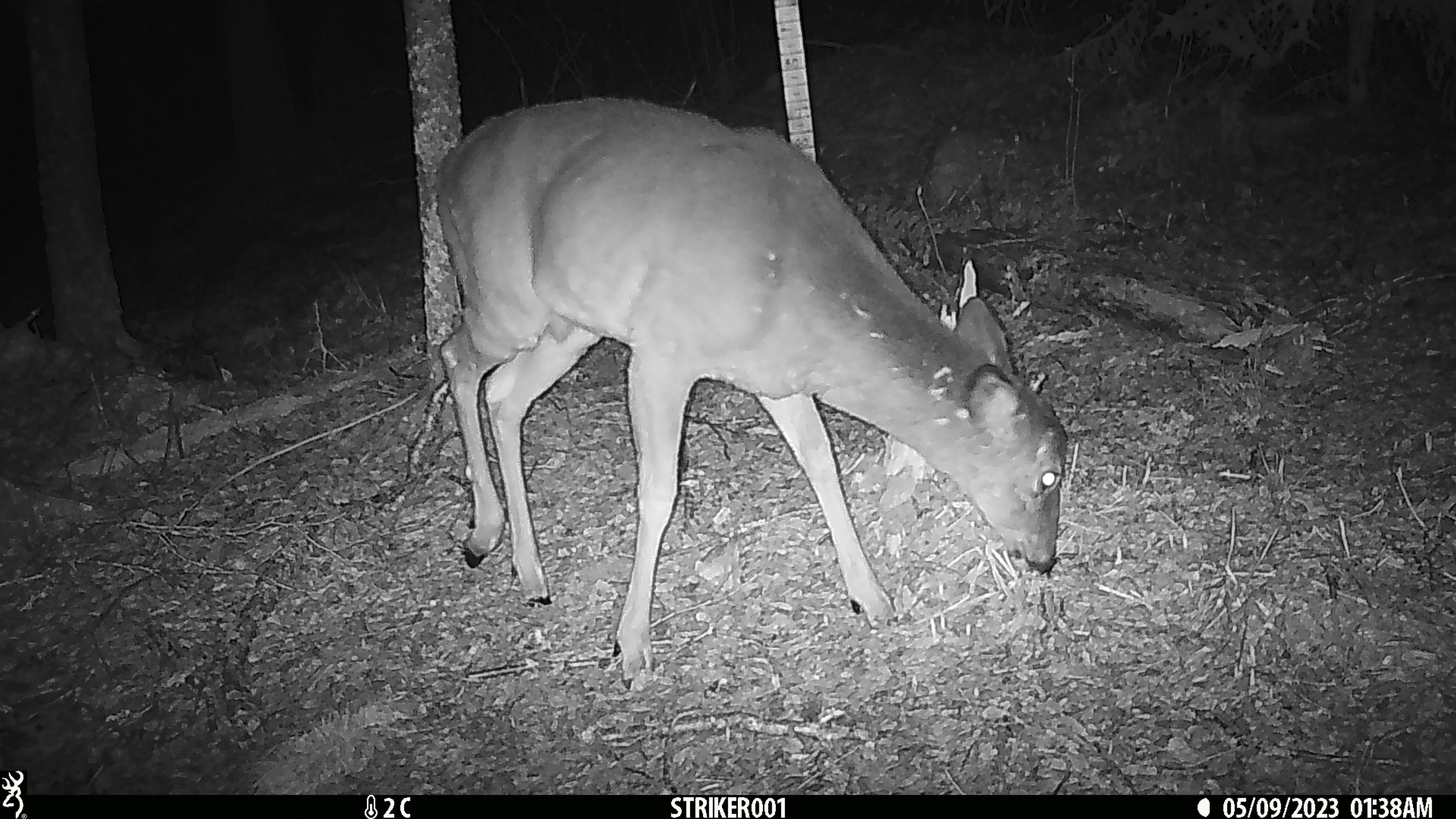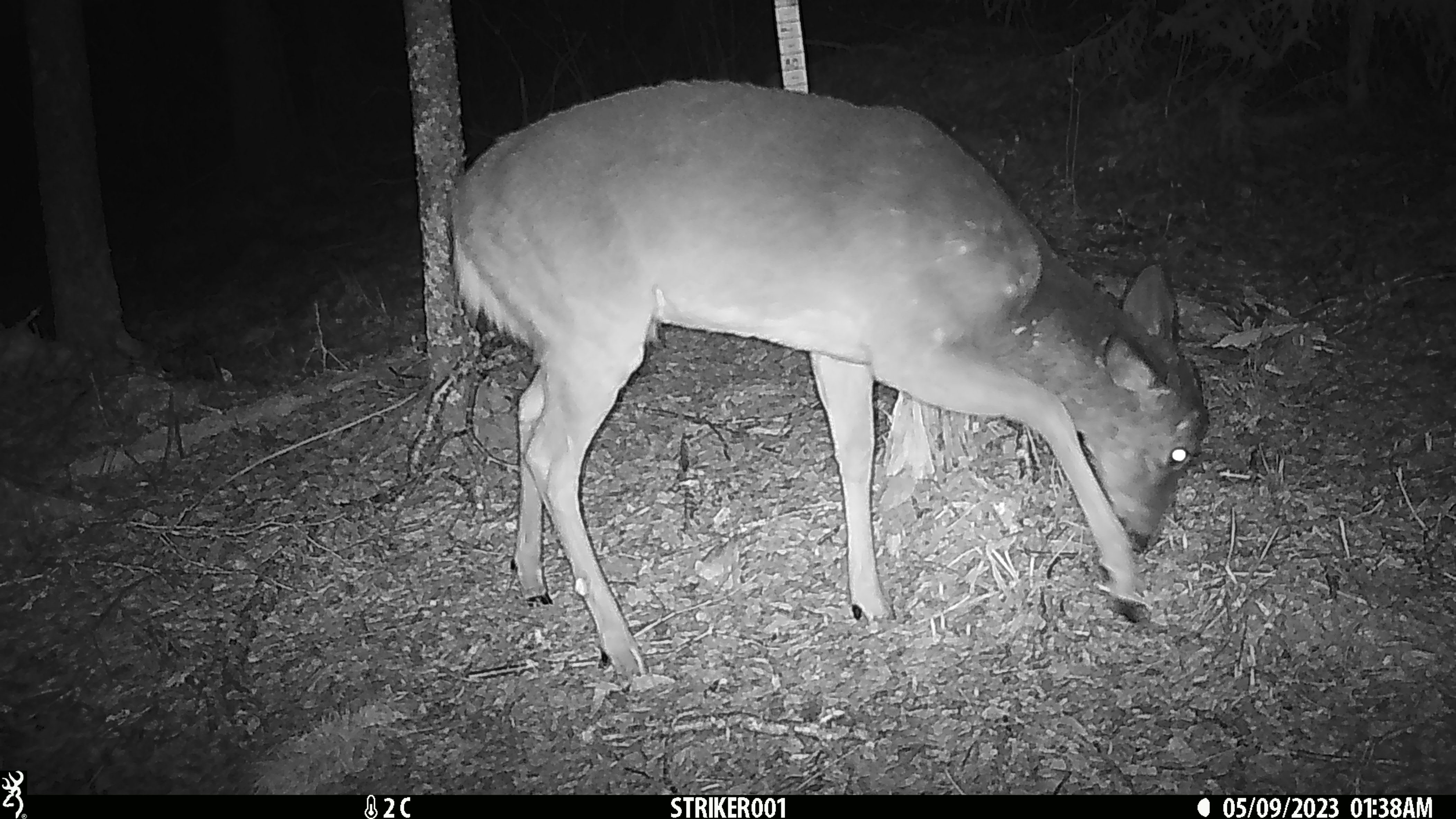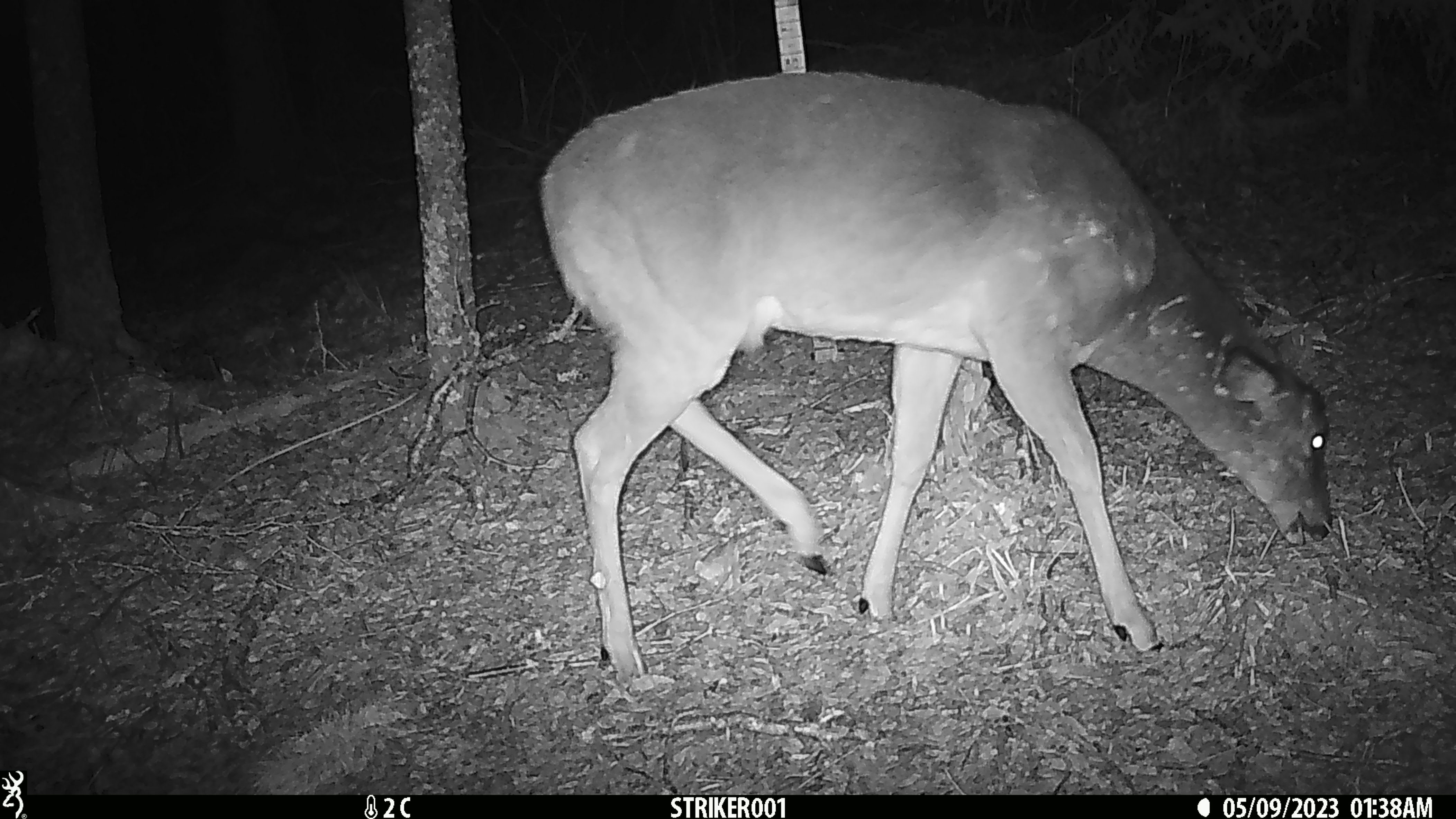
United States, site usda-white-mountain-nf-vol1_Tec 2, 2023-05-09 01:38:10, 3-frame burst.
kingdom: Animalia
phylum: Chordata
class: Mammalia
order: Artiodactyla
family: Cervidae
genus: Odocoileus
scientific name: Odocoileus virginianus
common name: white-tailed deer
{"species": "white-tailed deer (Odocoileus virginianus)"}